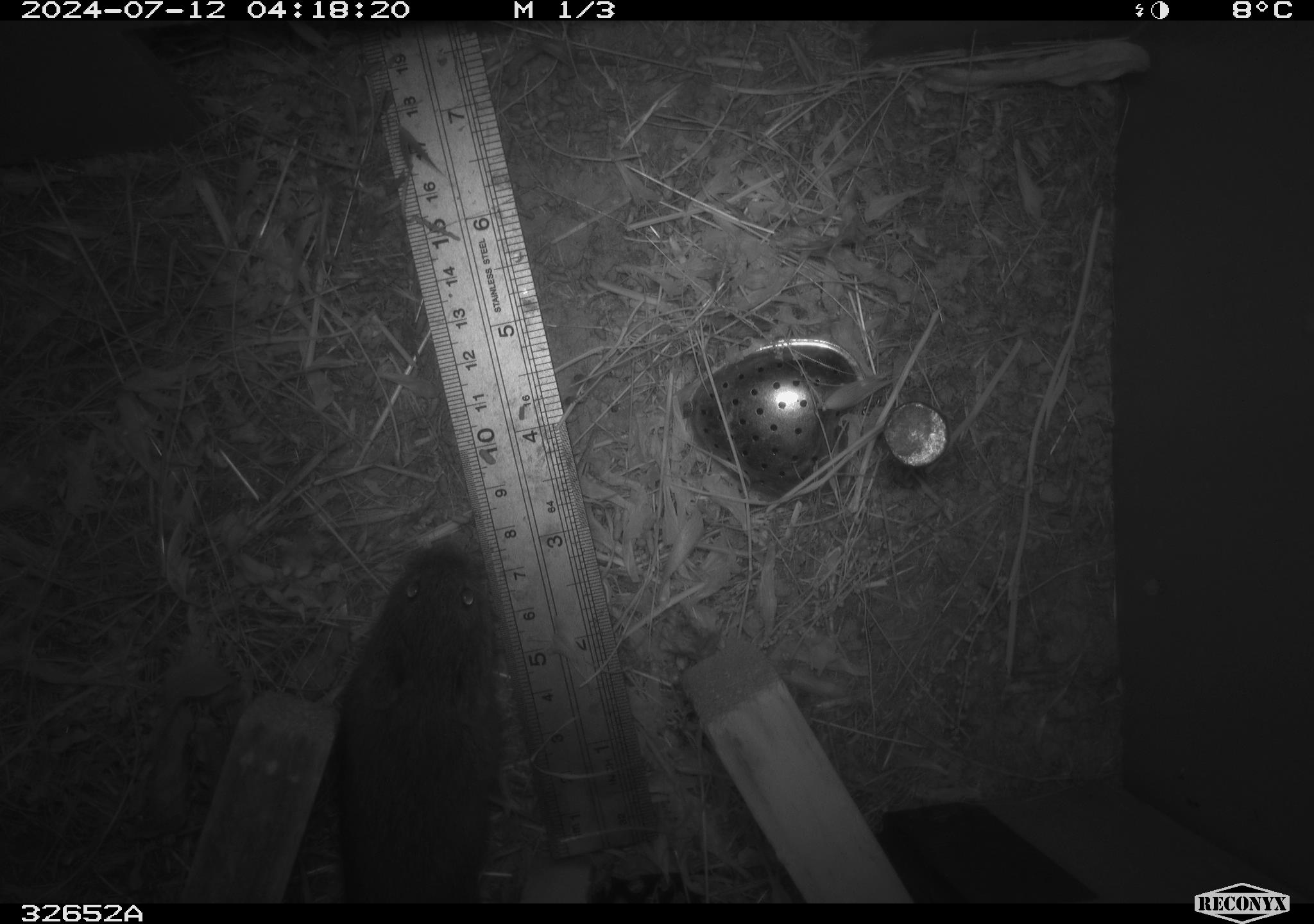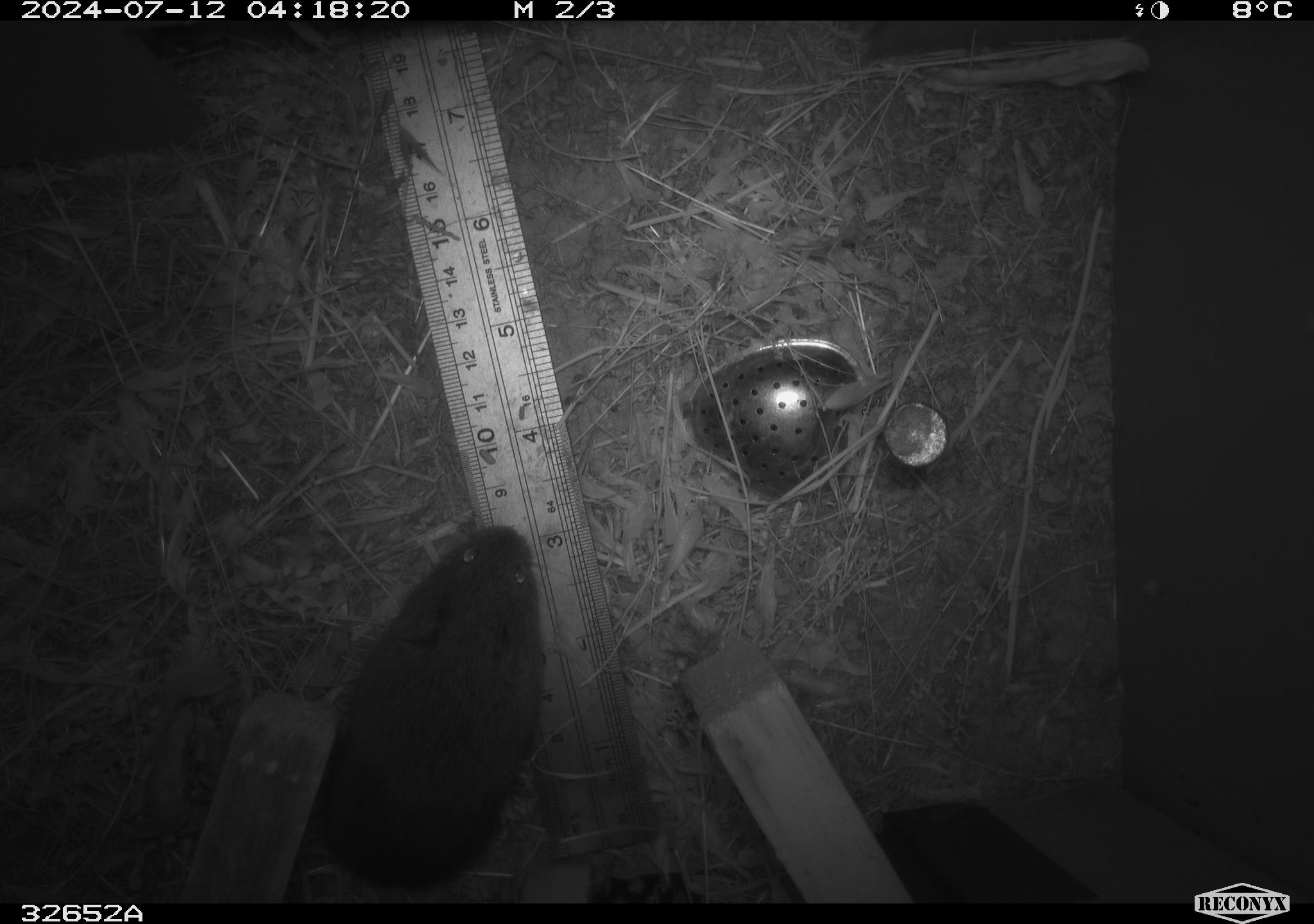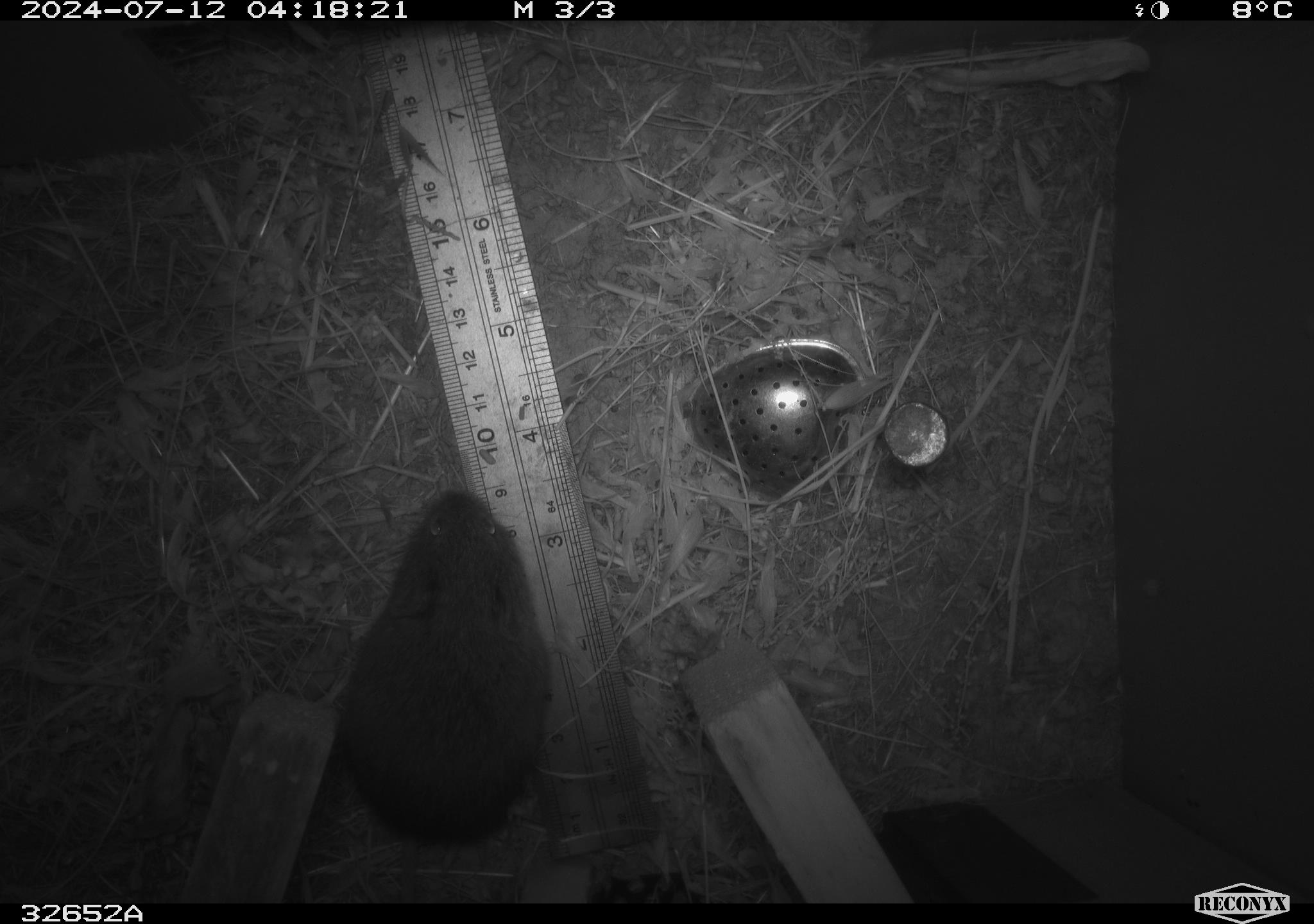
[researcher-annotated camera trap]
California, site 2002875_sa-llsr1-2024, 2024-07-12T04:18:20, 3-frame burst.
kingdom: Animalia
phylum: Chordata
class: Mammalia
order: Rodentia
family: Cricetidae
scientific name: Arvicolinae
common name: voles, lemmings, and muskrats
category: arvicolinae subfamily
Arvicolinae subfamily (voles, lemmings, and muskrats) (Arvicolinae).